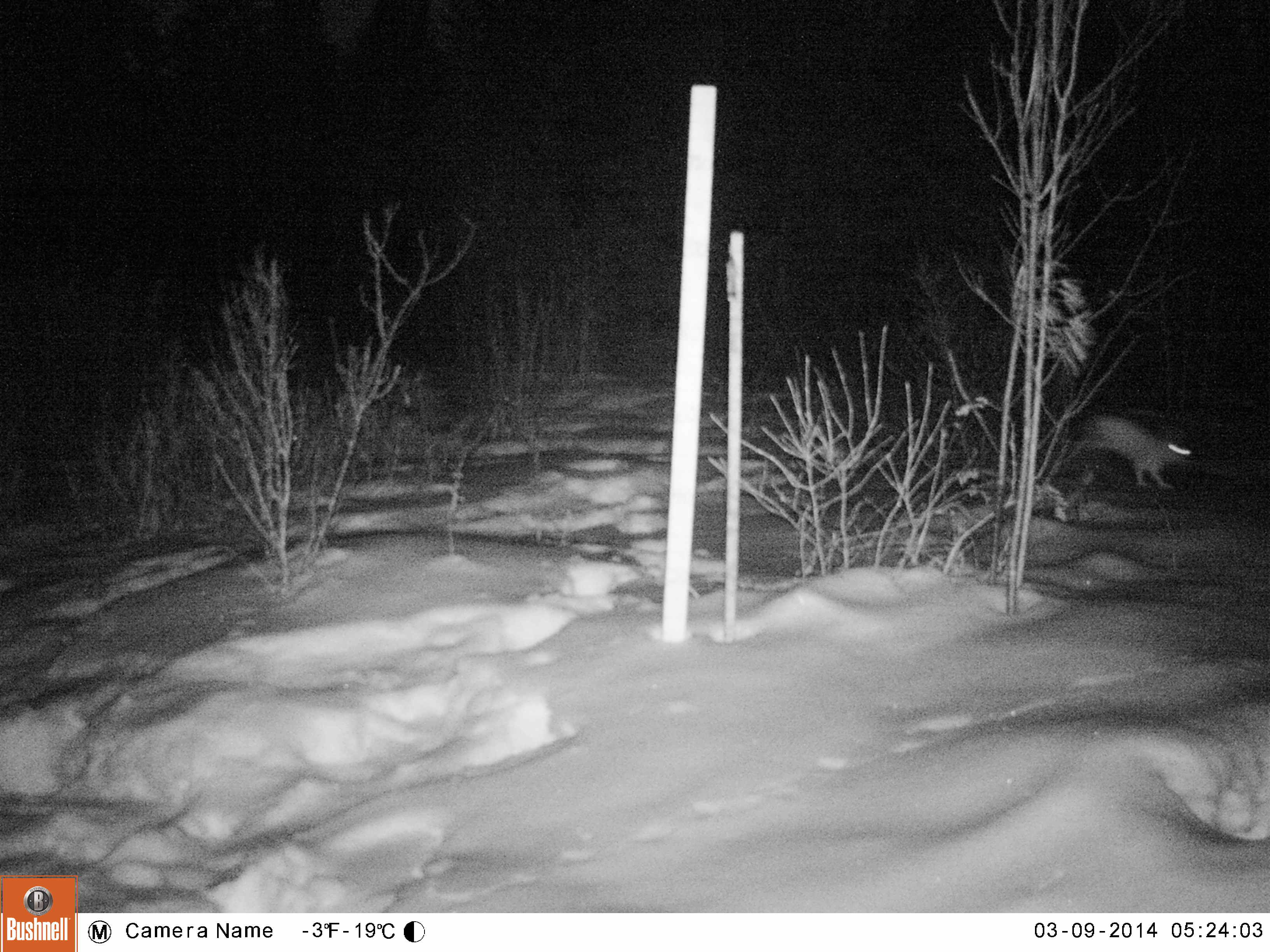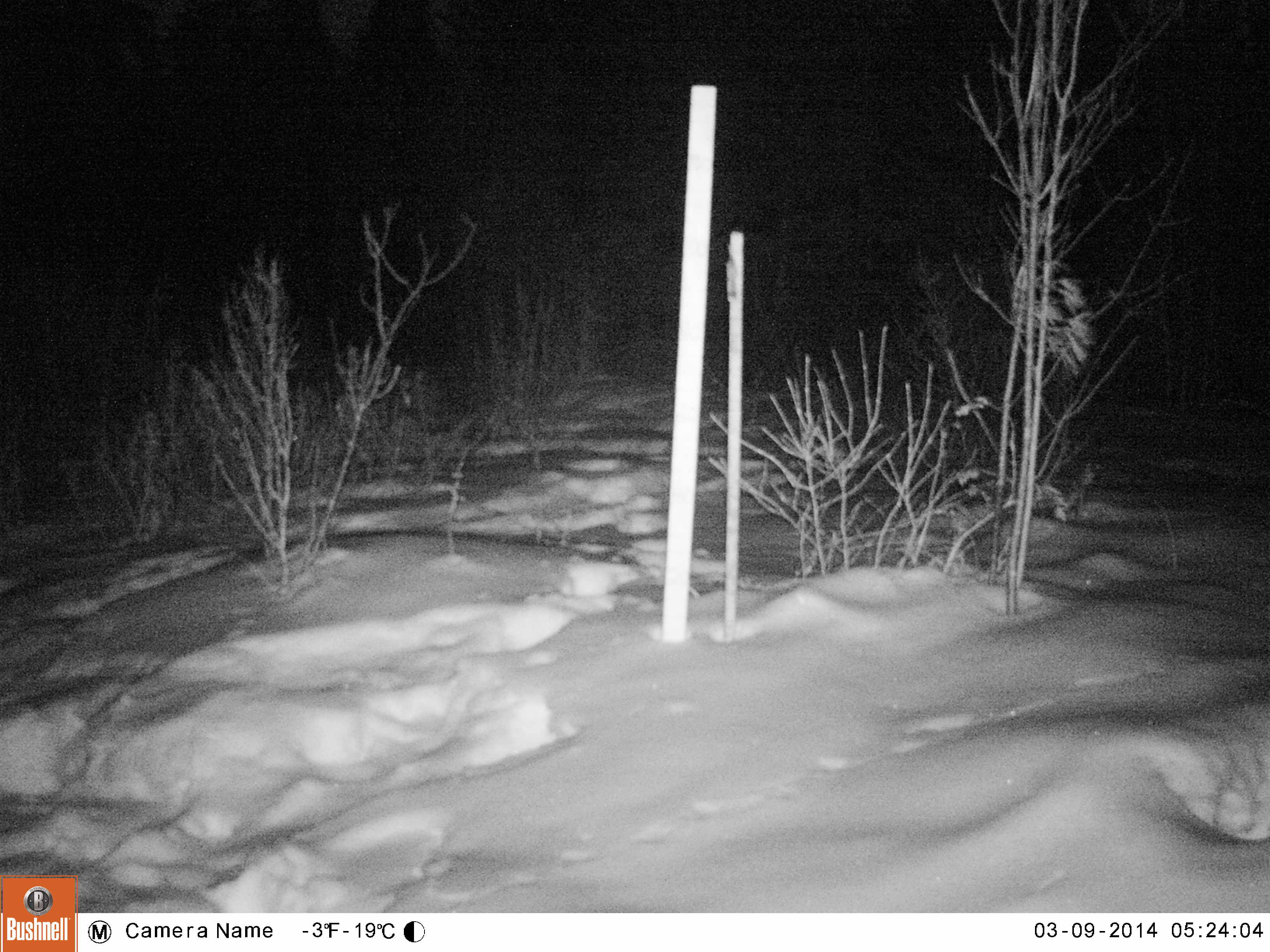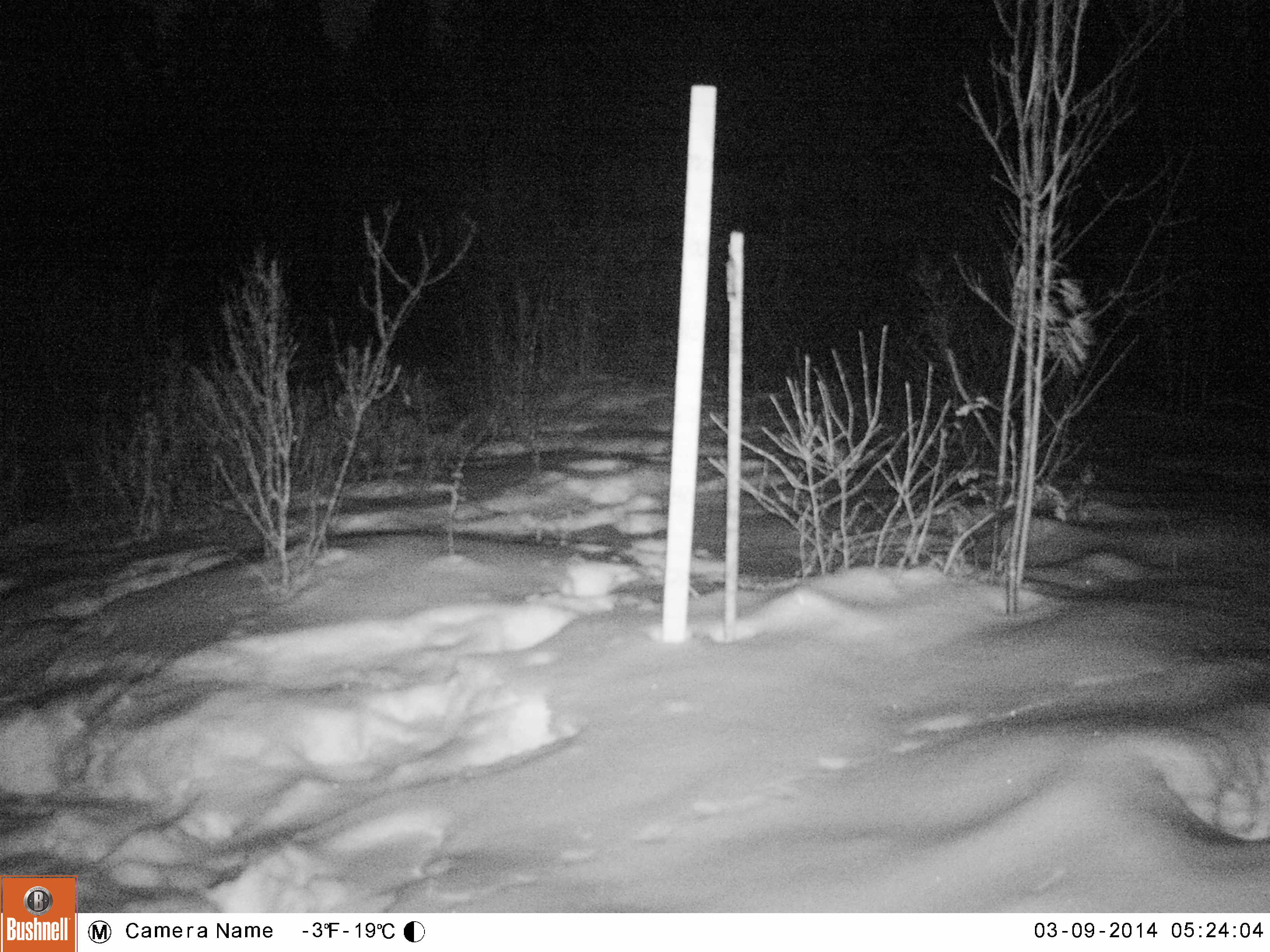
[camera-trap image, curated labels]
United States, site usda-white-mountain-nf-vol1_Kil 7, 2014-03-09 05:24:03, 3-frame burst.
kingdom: Animalia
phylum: Chordata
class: Mammalia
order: Lagomorpha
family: Leporidae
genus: Lepus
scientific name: Lepus americanus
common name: snowshoe hare